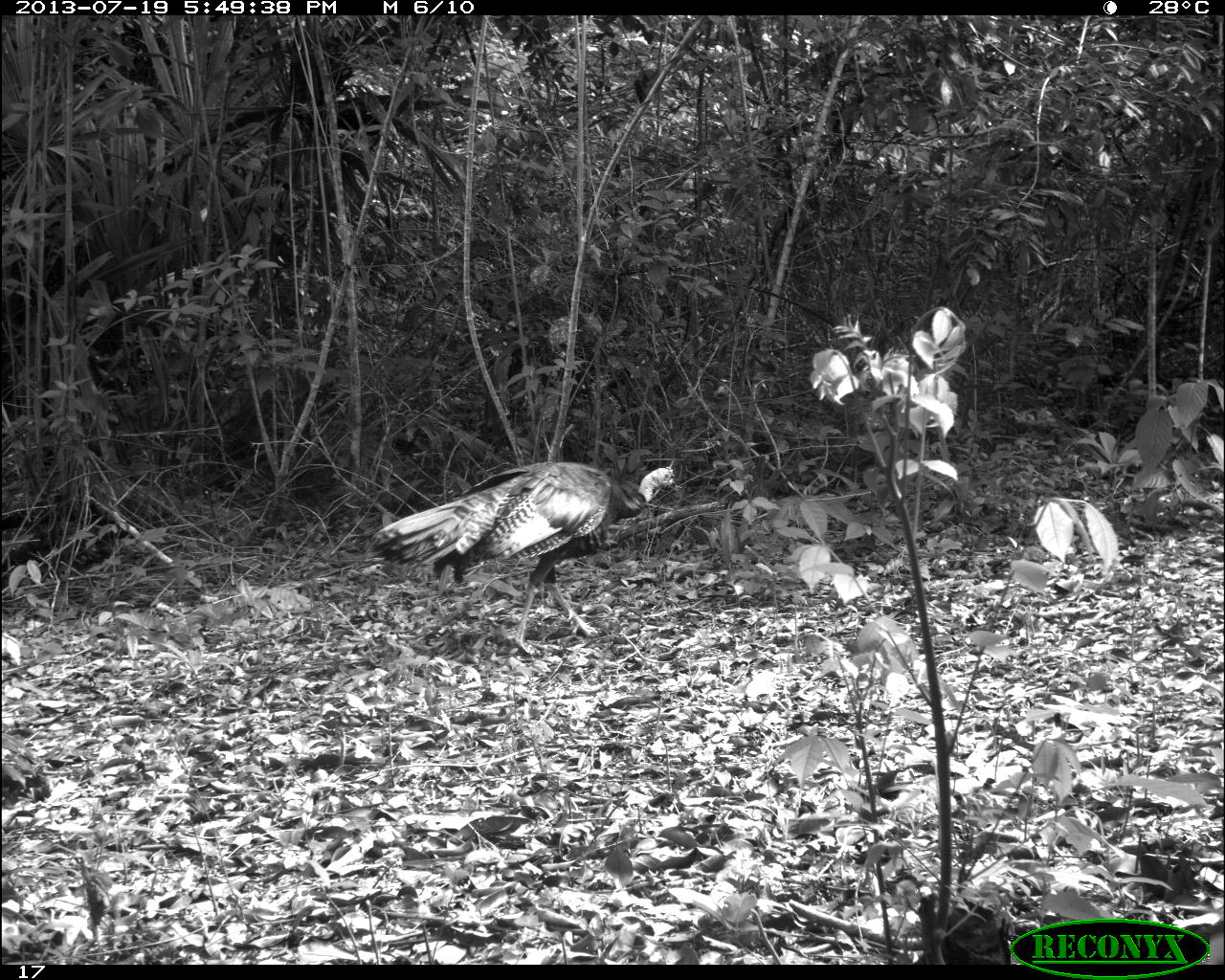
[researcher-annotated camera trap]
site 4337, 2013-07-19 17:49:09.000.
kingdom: Animalia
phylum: Chordata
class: Aves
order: Galliformes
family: Phasianidae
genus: Meleagris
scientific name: Meleagris ocellata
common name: ocellated turkey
Meleagris ocellata (ocellated turkey), count 1, sex male.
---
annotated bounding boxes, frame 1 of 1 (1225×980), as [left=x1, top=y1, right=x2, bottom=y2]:
meleagris ocellata: [left=367, top=460, right=683, bottom=656]